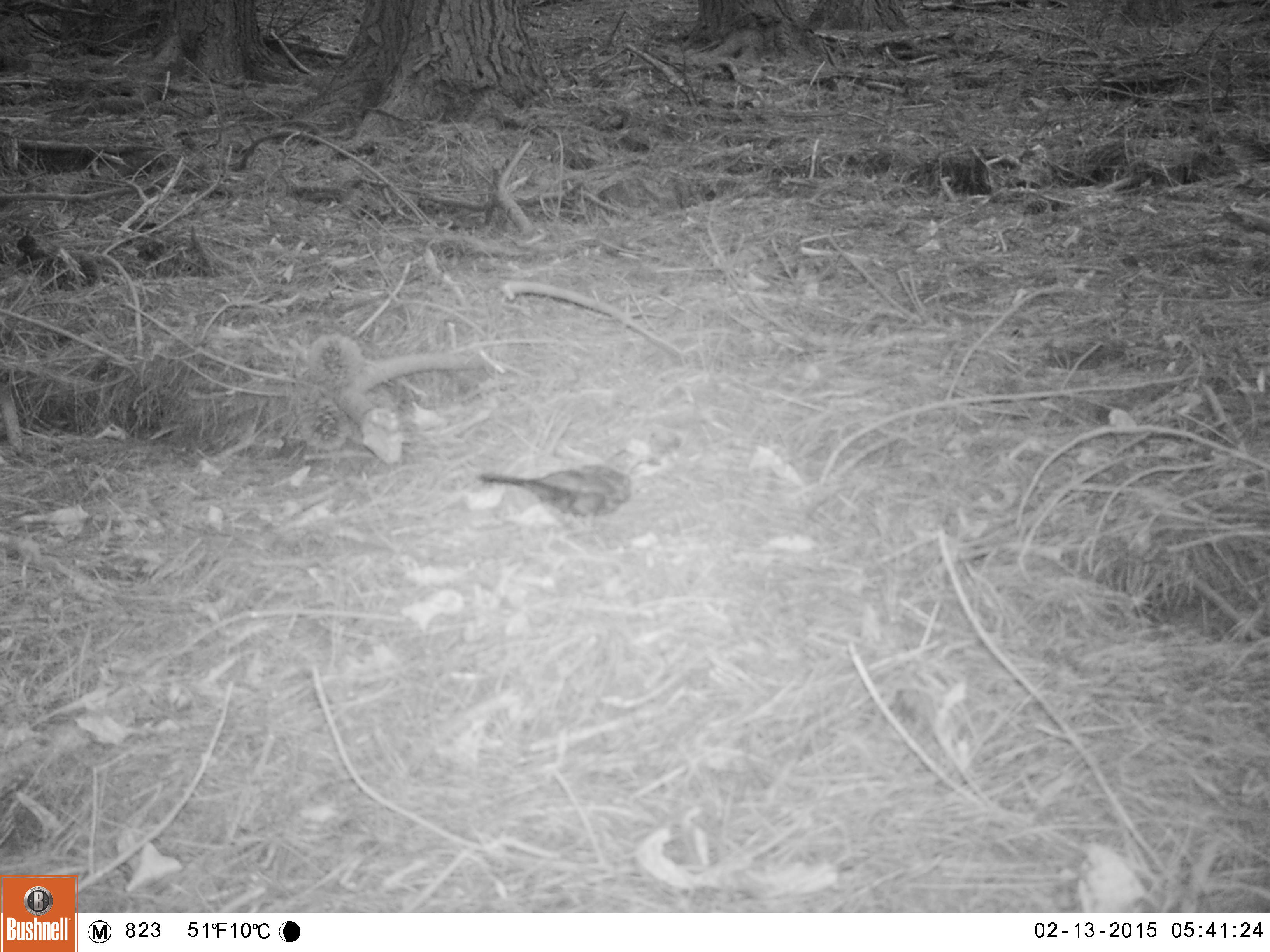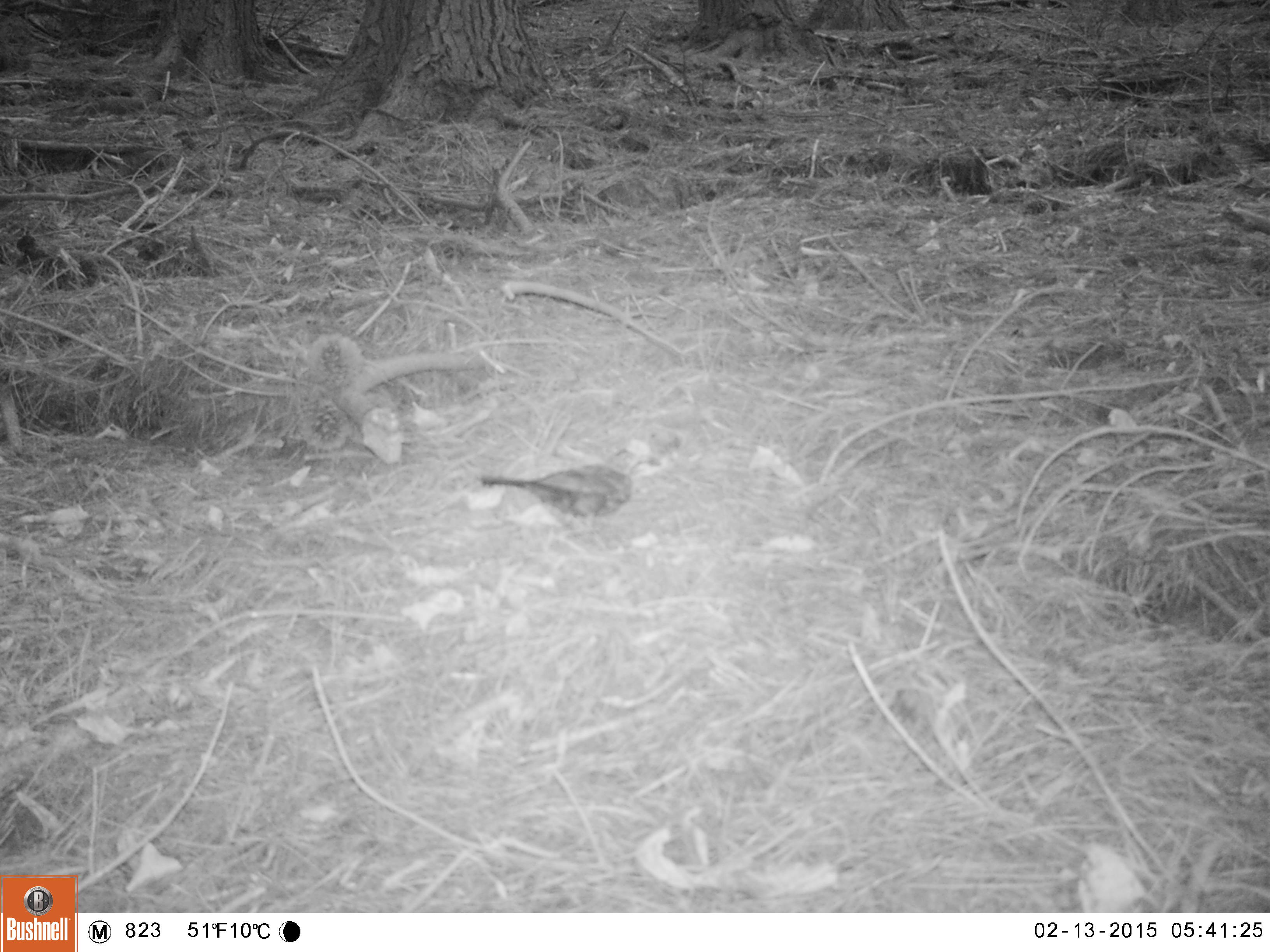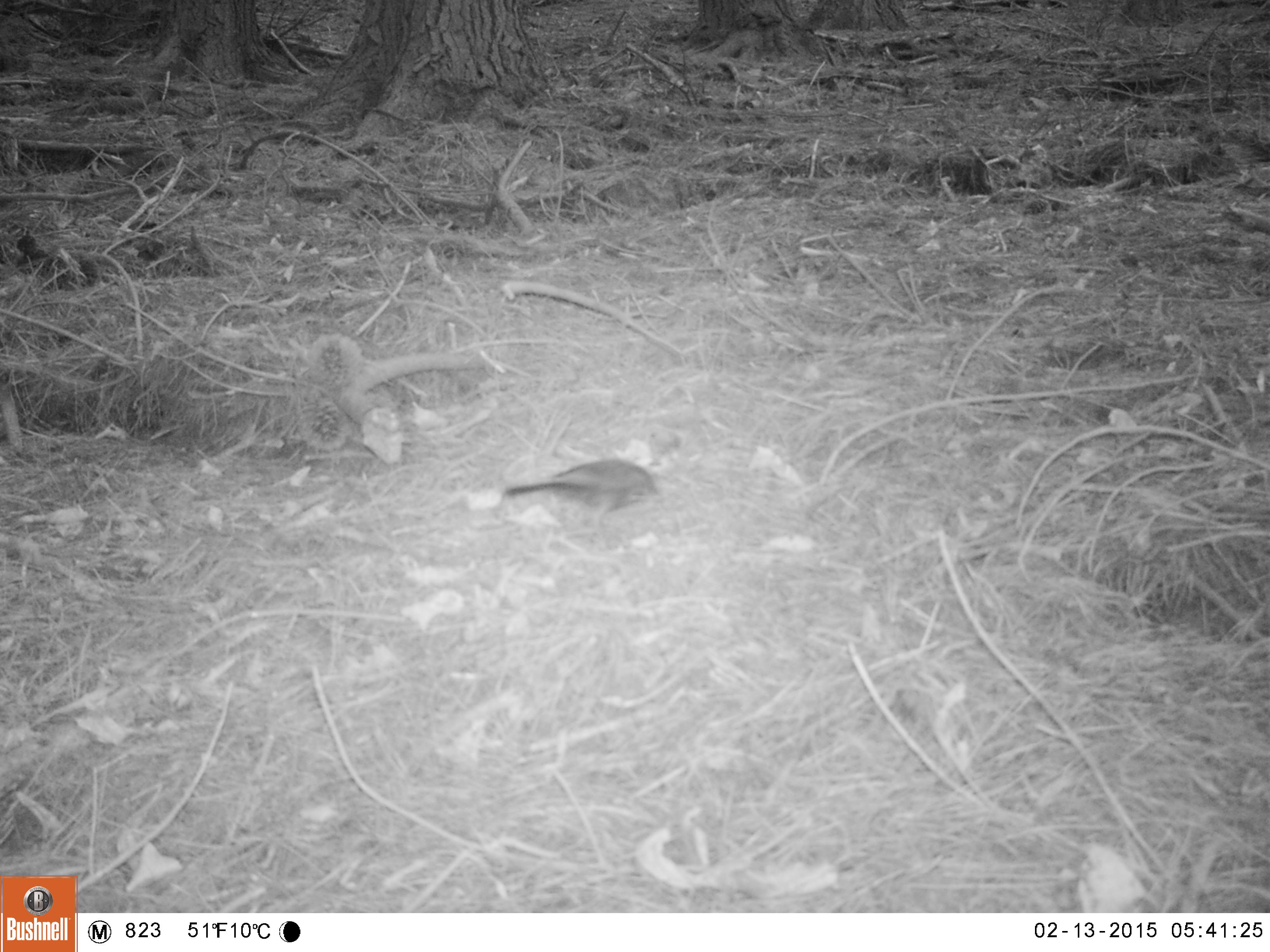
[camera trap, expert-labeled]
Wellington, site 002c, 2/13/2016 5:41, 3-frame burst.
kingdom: Animalia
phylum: Chordata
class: Aves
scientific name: Aves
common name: bird